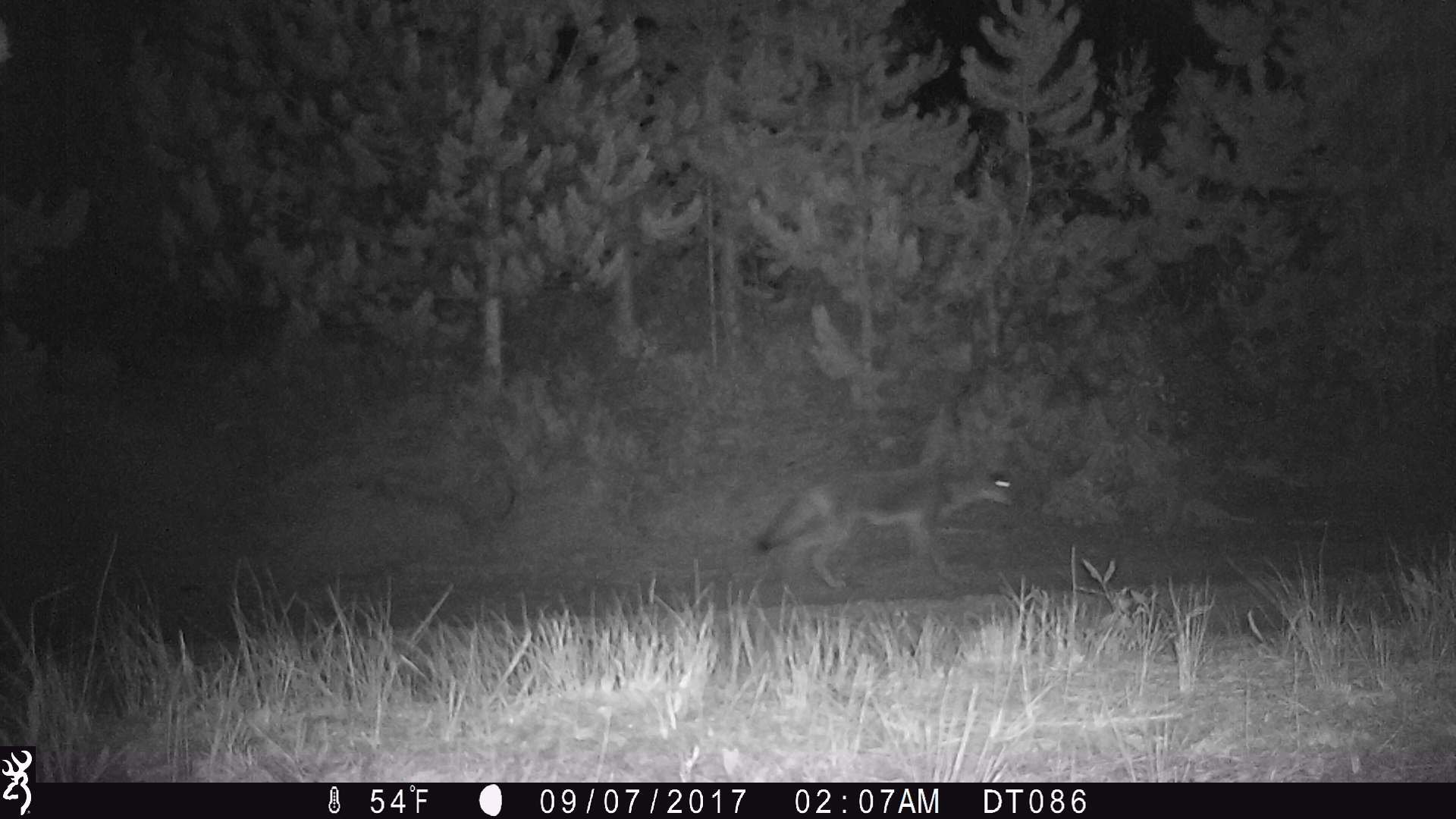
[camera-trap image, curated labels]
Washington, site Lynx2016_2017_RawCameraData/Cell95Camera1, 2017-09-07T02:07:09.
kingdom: Animalia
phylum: Chordata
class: Mammalia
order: Carnivora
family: Canidae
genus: Canis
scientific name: Canis latrans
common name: coyote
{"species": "Canis latrans (coyote)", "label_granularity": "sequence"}